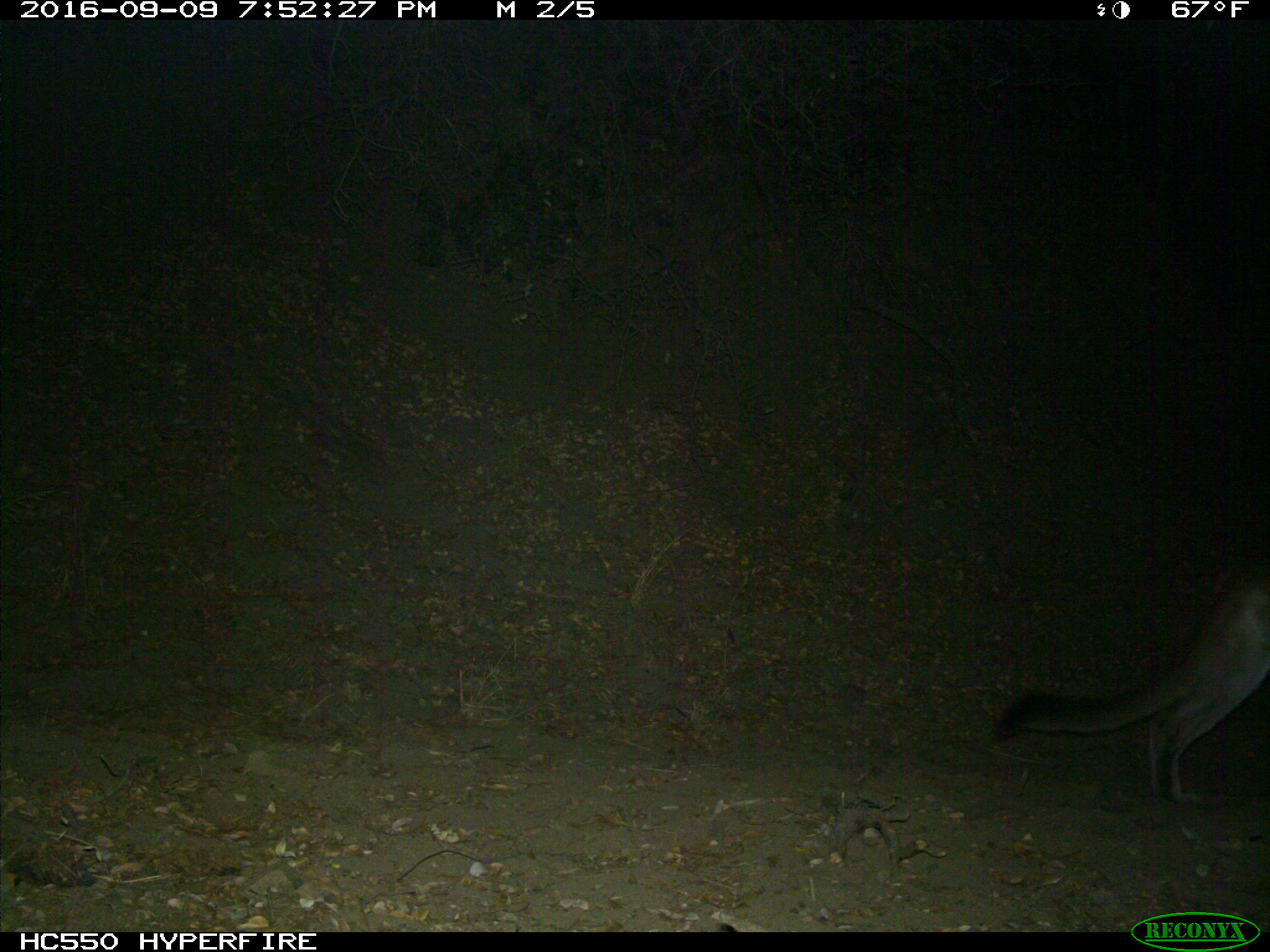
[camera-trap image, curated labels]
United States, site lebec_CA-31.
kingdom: Animalia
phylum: Chordata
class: Mammalia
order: Carnivora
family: Felidae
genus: Puma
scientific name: Puma concolor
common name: mountain lion